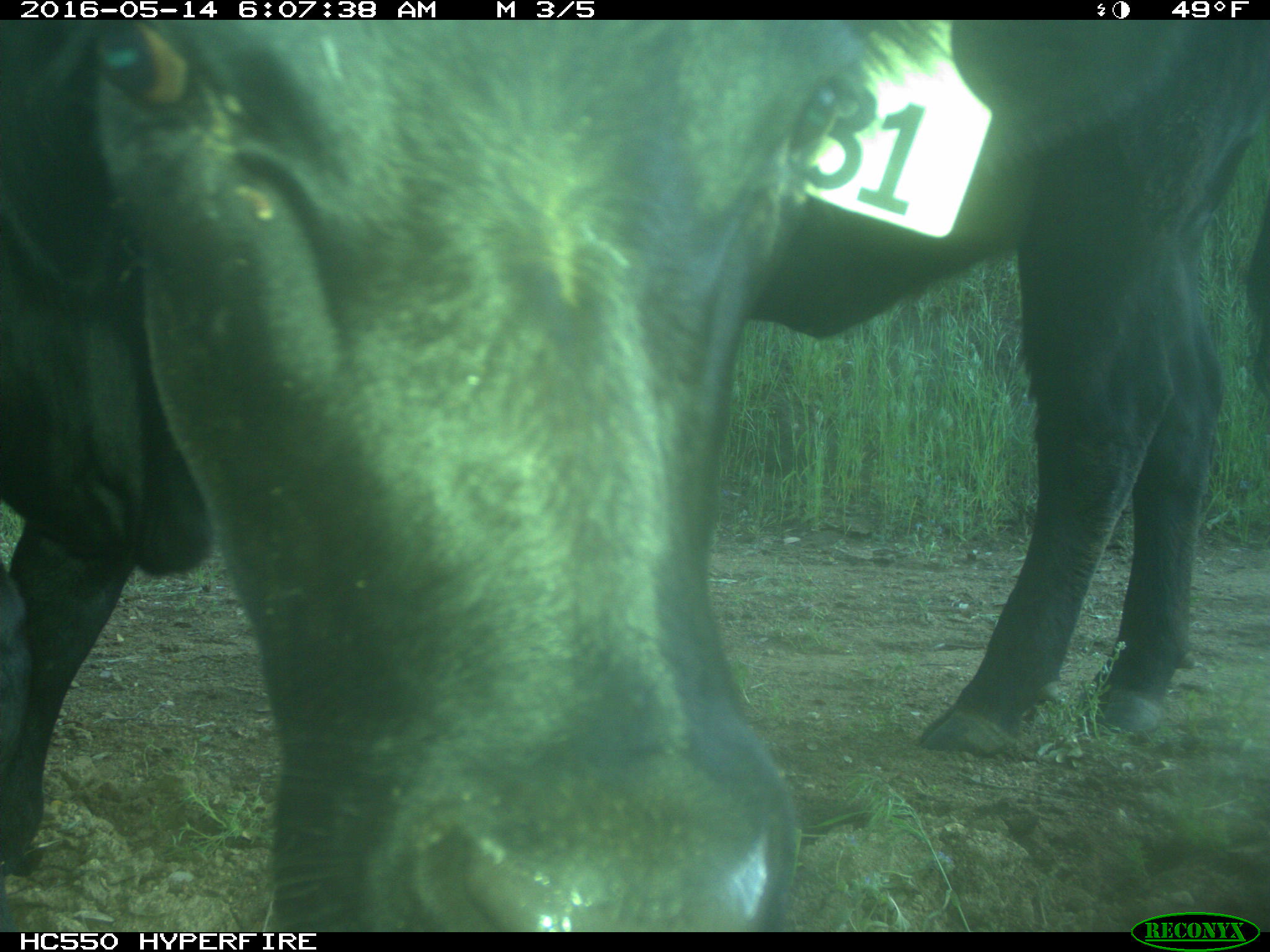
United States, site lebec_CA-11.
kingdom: Animalia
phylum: Chordata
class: Mammalia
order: Artiodactyla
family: Bovidae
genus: Bos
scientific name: Bos taurus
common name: domestic cow